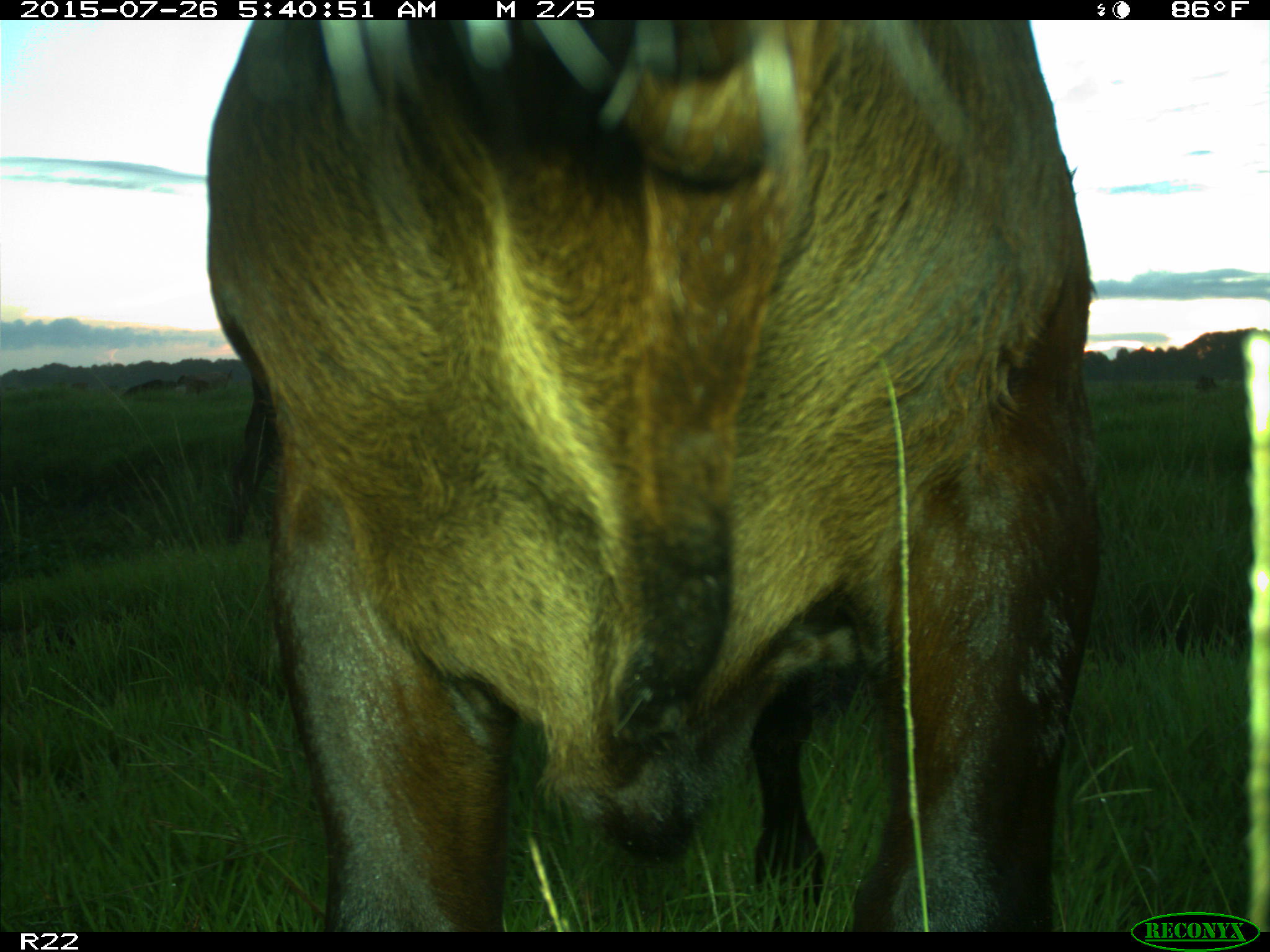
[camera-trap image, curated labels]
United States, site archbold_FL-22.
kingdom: Animalia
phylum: Chordata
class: Mammalia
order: Artiodactyla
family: Bovidae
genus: Bos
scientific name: Bos taurus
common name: domestic cow